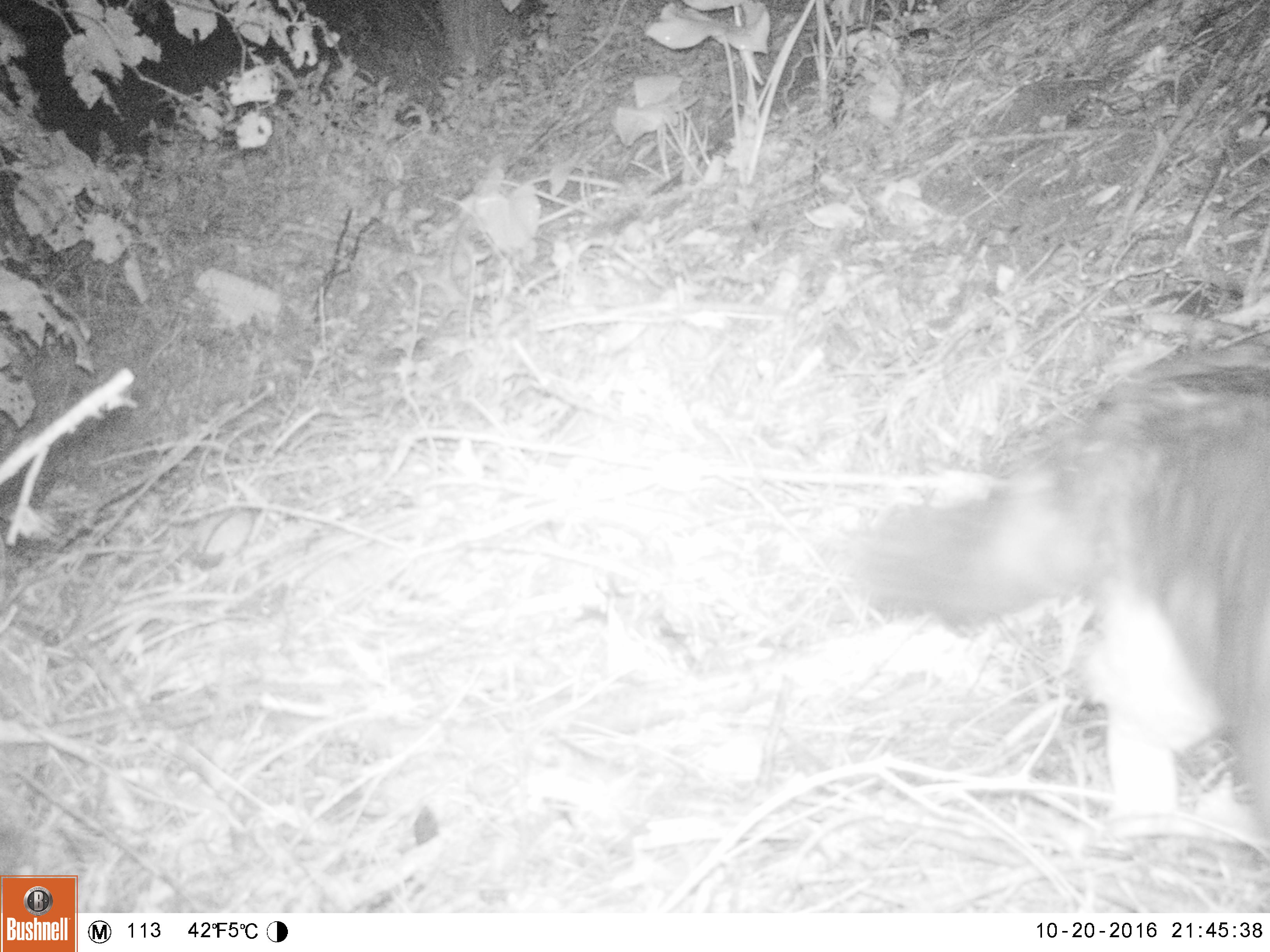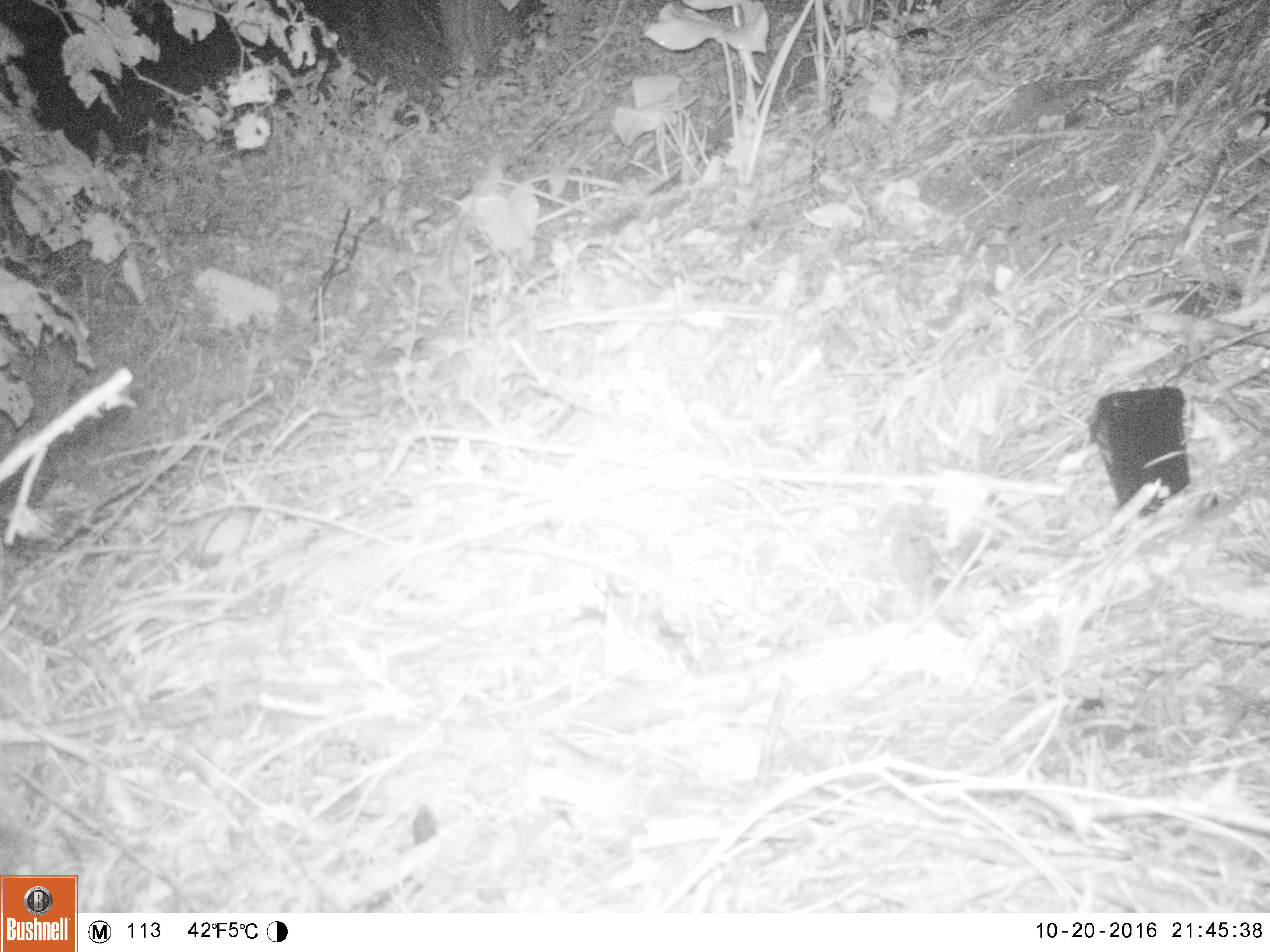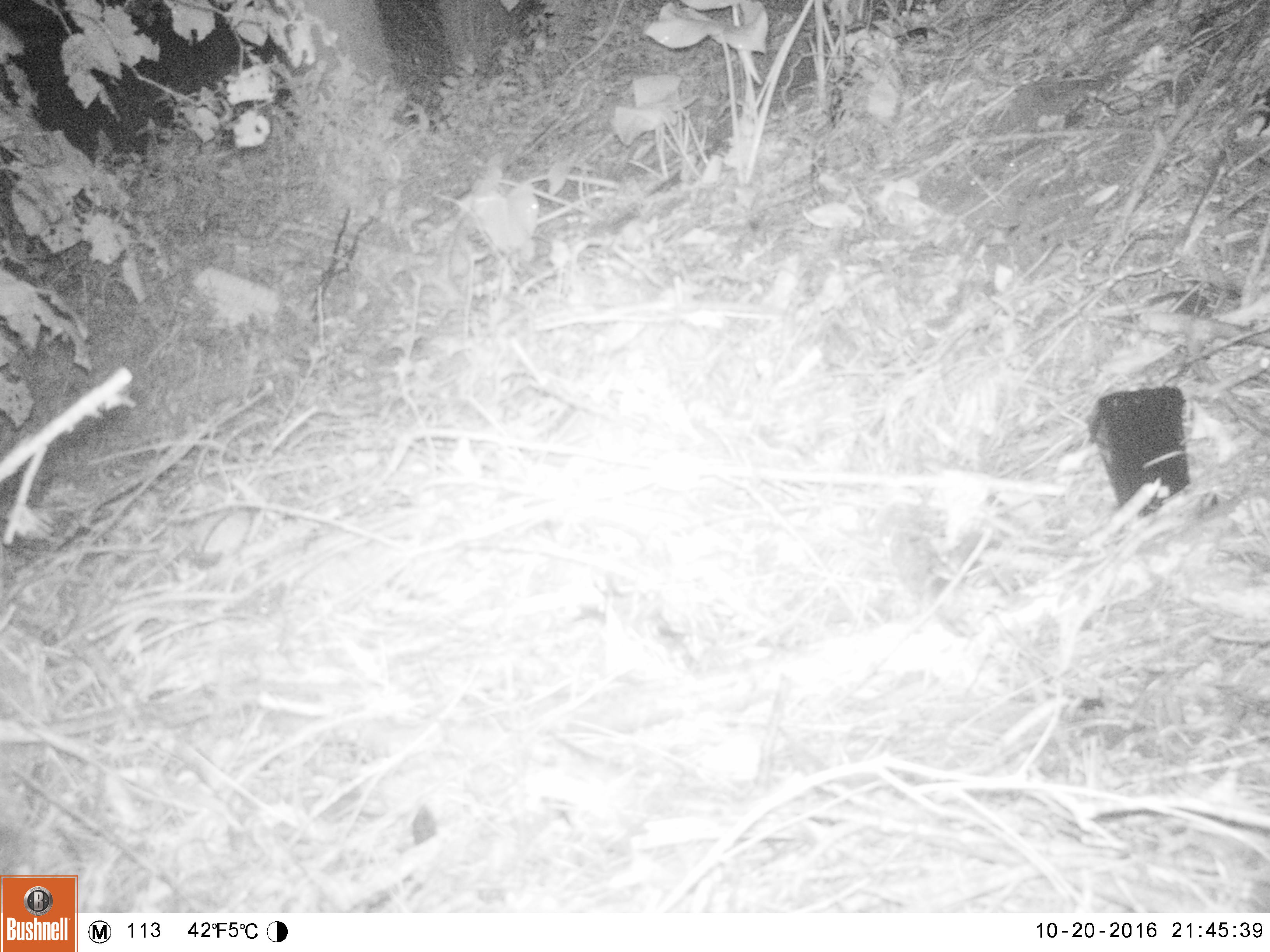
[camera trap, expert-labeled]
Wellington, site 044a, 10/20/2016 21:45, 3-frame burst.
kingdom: Animalia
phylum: Chordata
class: Mammalia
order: Carnivora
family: Felidae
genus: Felis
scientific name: Felis catus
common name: cat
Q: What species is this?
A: Cat (Felis catus).